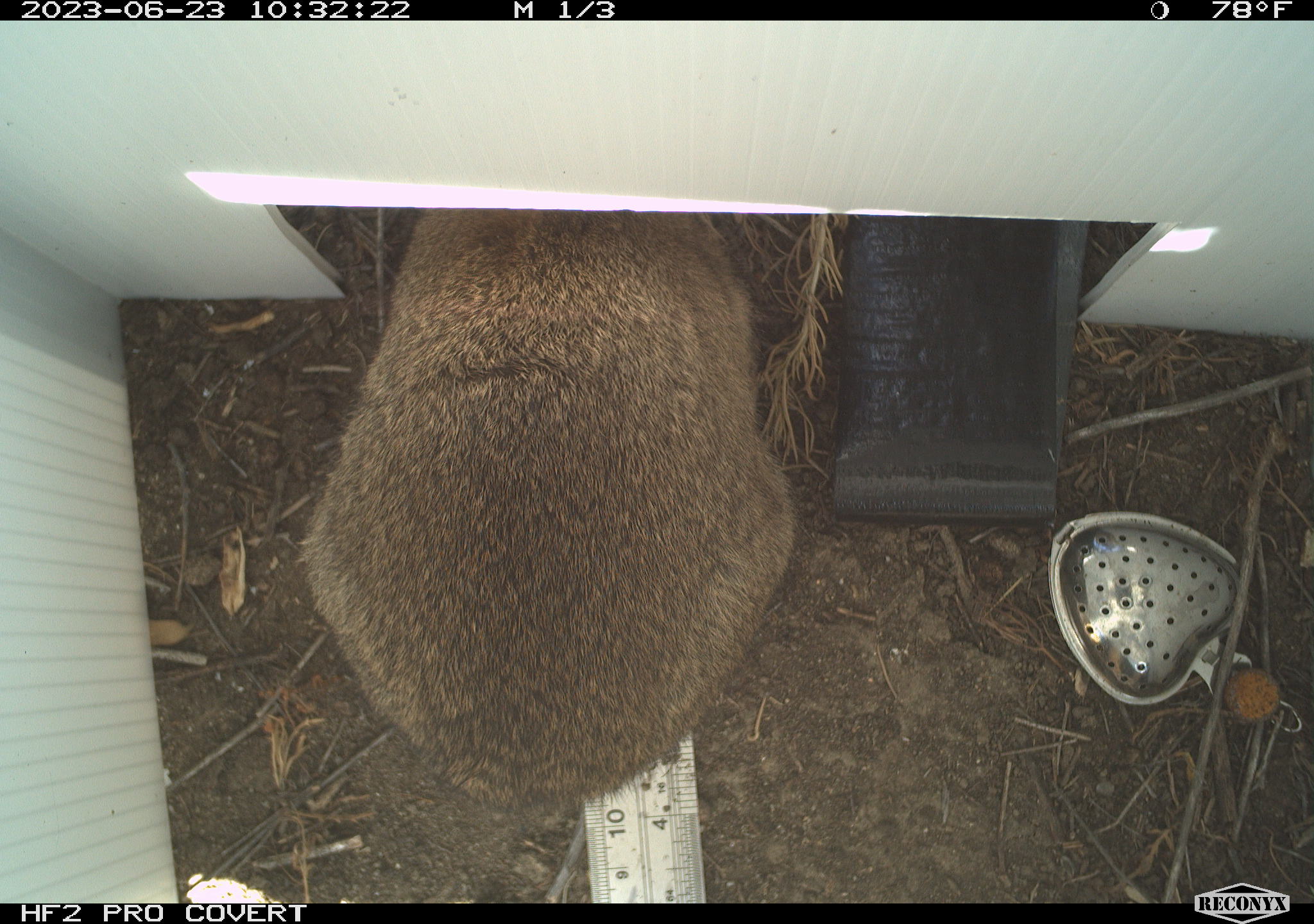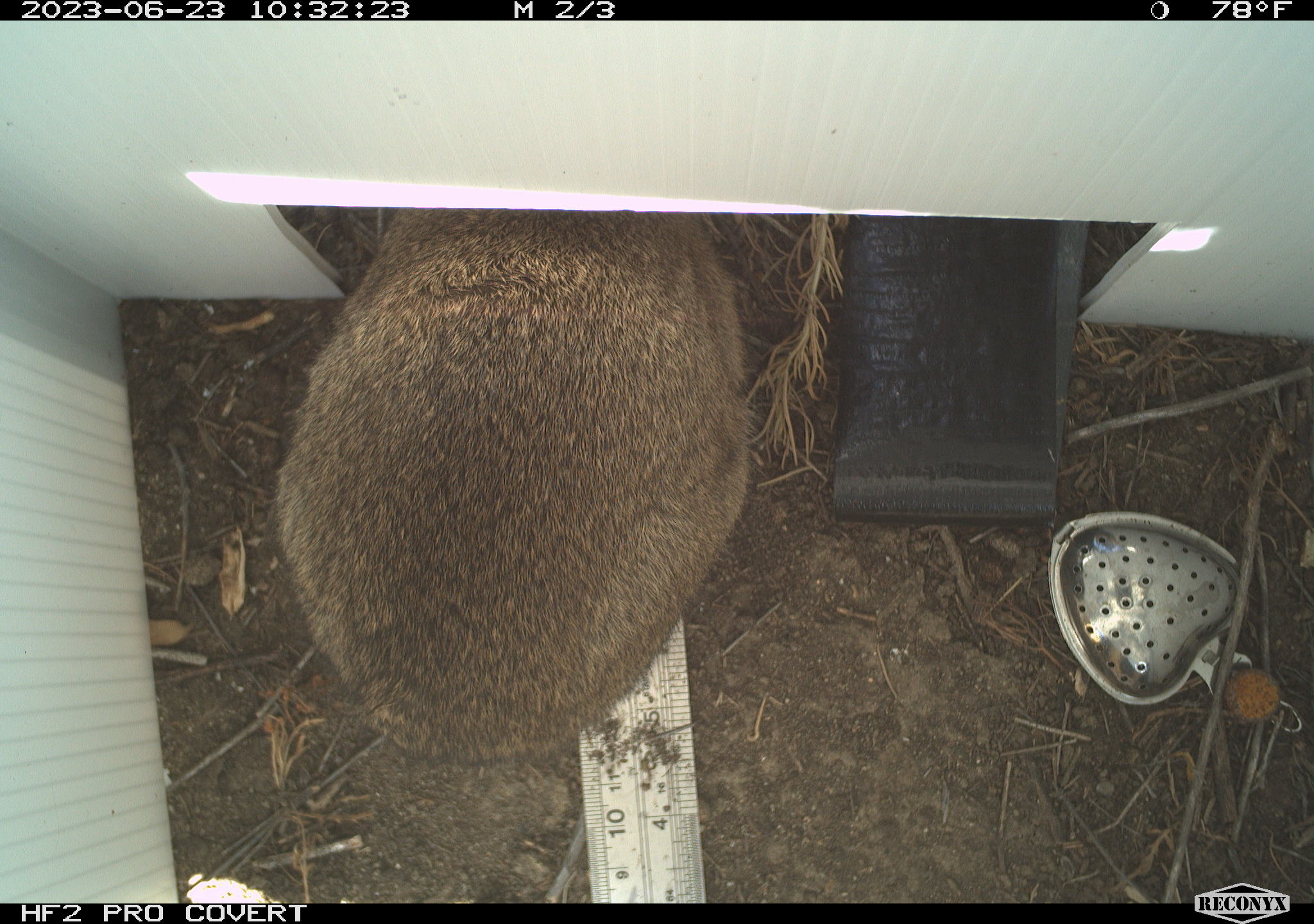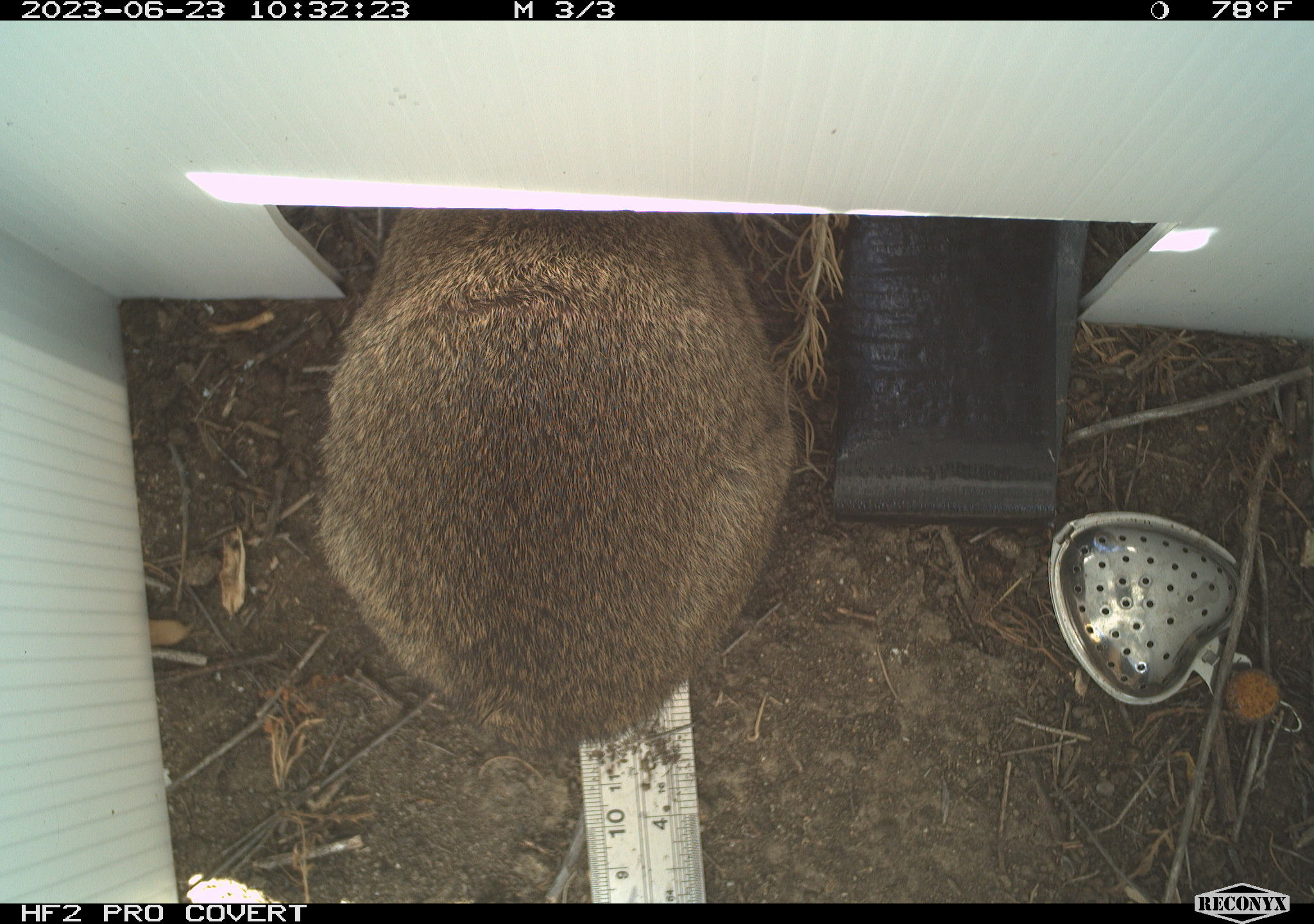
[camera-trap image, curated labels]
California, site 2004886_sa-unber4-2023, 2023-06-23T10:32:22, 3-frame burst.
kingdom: Animalia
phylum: Chordata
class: Mammalia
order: Lagomorpha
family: Leporidae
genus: Sylvilagus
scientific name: Sylvilagus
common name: cottontail rabbits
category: sylvilagus species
Sylvilagus species (cottontail rabbits) (Sylvilagus).